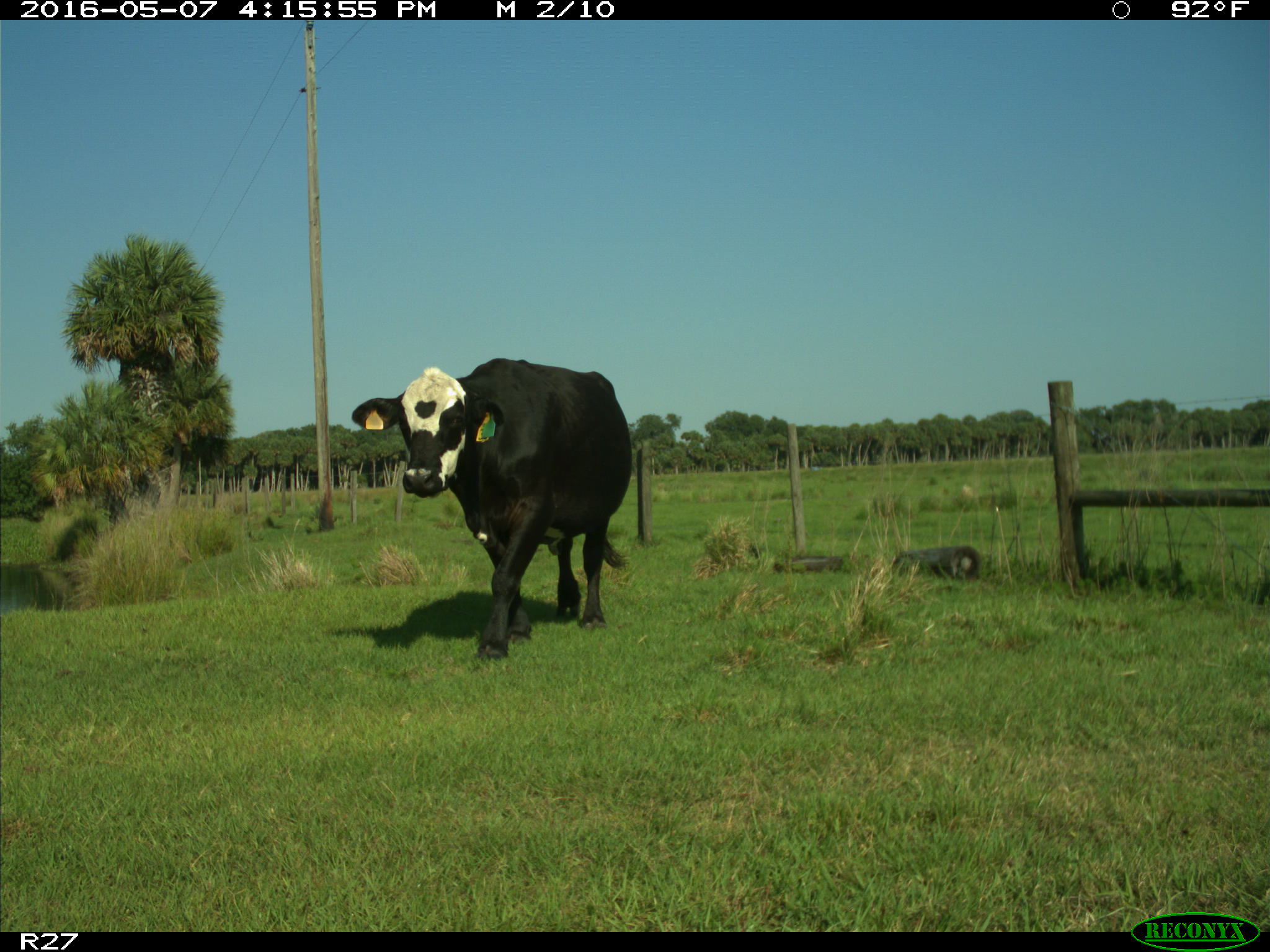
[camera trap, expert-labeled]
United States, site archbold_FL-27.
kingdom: Animalia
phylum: Chordata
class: Mammalia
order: Artiodactyla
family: Bovidae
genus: Bos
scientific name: Bos taurus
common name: domestic cow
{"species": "Bos taurus (domestic cow)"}